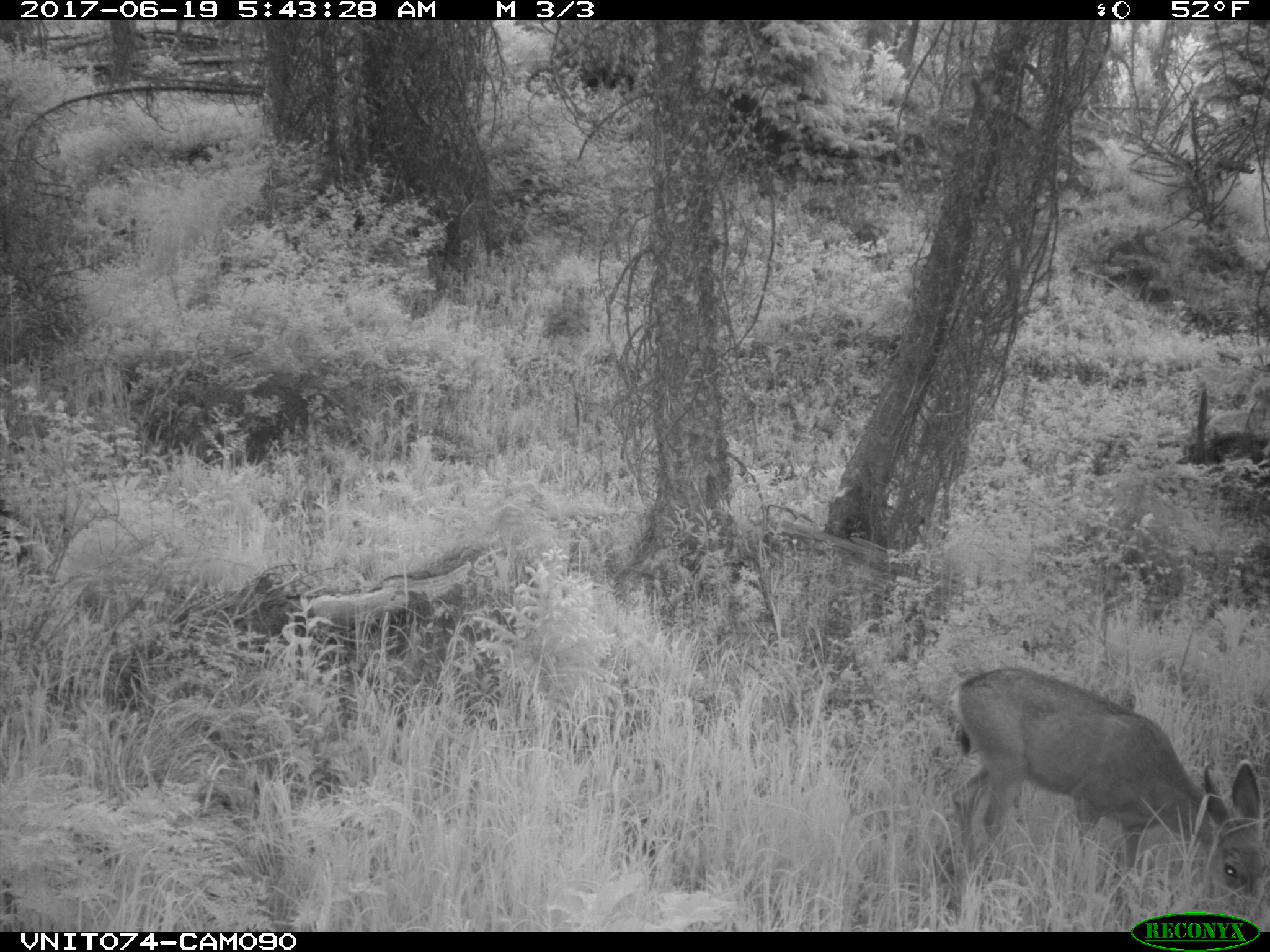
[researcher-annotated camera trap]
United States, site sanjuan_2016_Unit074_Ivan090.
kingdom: Animalia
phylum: Chordata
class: Mammalia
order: Artiodactyla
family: Cervidae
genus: Odocoileus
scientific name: Odocoileus hemionus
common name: mule deer